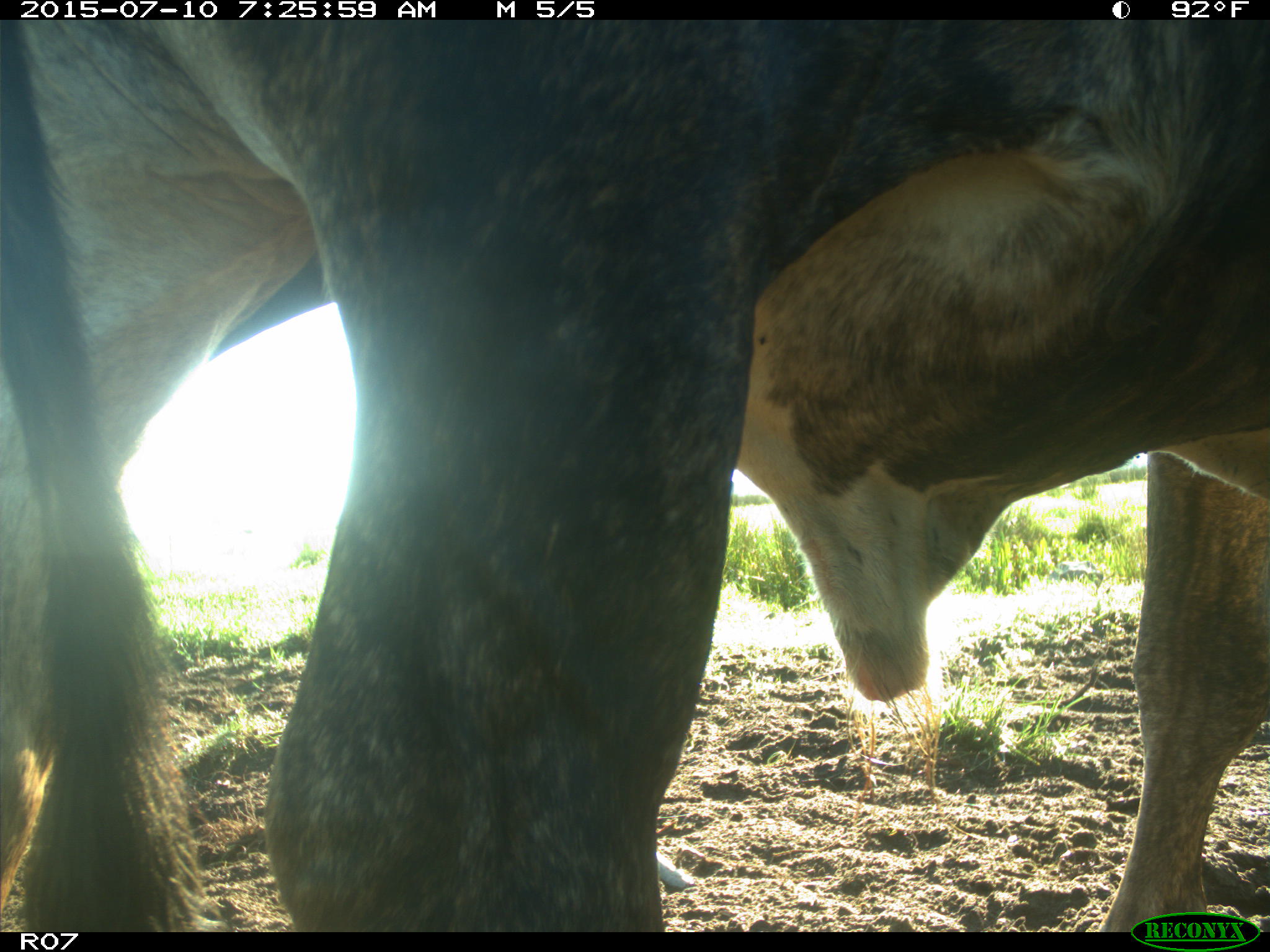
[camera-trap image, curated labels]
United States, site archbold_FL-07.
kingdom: Animalia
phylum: Chordata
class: Mammalia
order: Artiodactyla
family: Bovidae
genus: Bos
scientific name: Bos taurus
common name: domestic cow